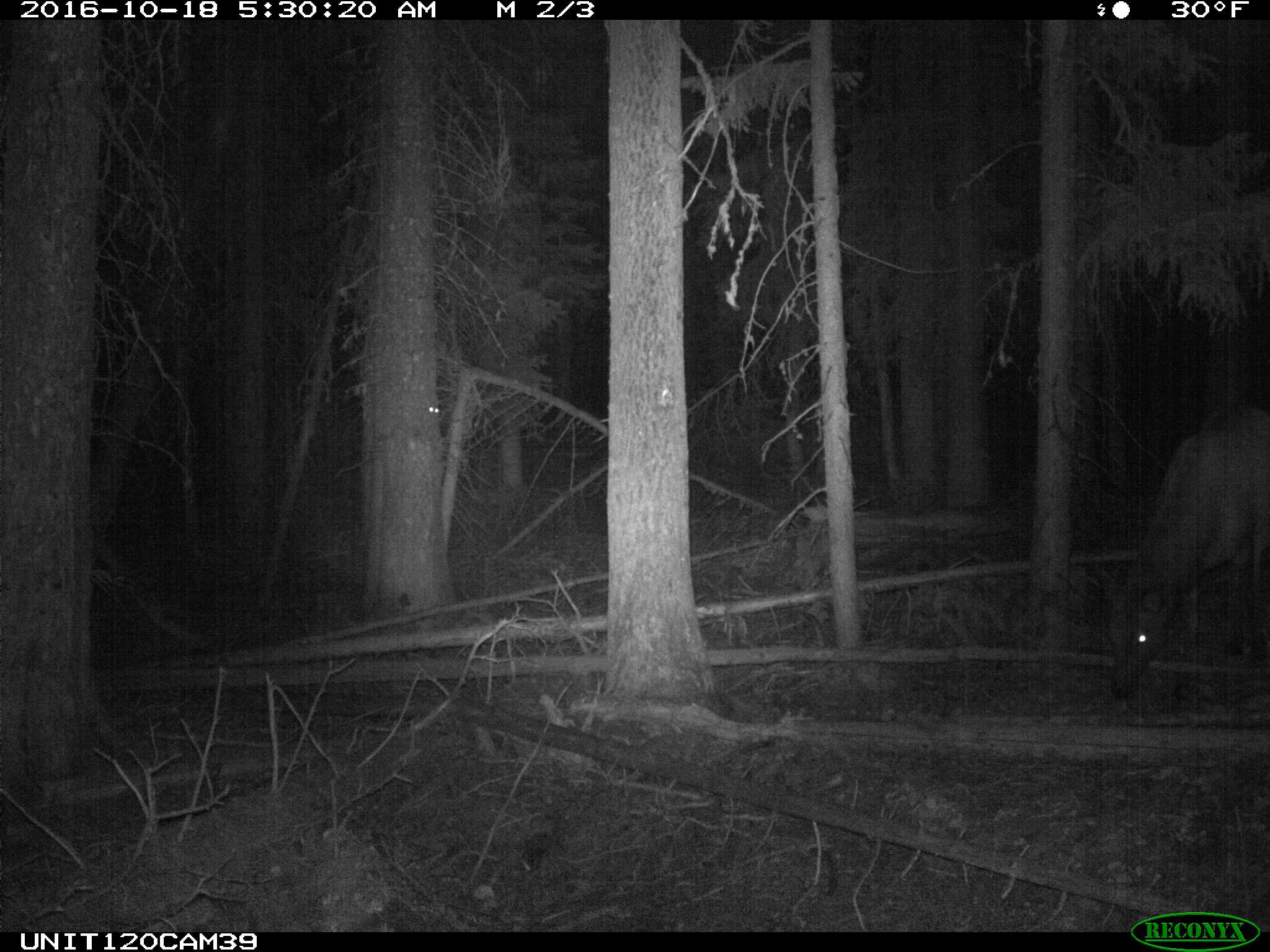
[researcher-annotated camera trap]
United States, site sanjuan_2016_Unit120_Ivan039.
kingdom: Animalia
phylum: Chordata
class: Mammalia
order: Artiodactyla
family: Cervidae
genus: Cervus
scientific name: Cervus elaphus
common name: red deer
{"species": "Cervus elaphus (red deer)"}